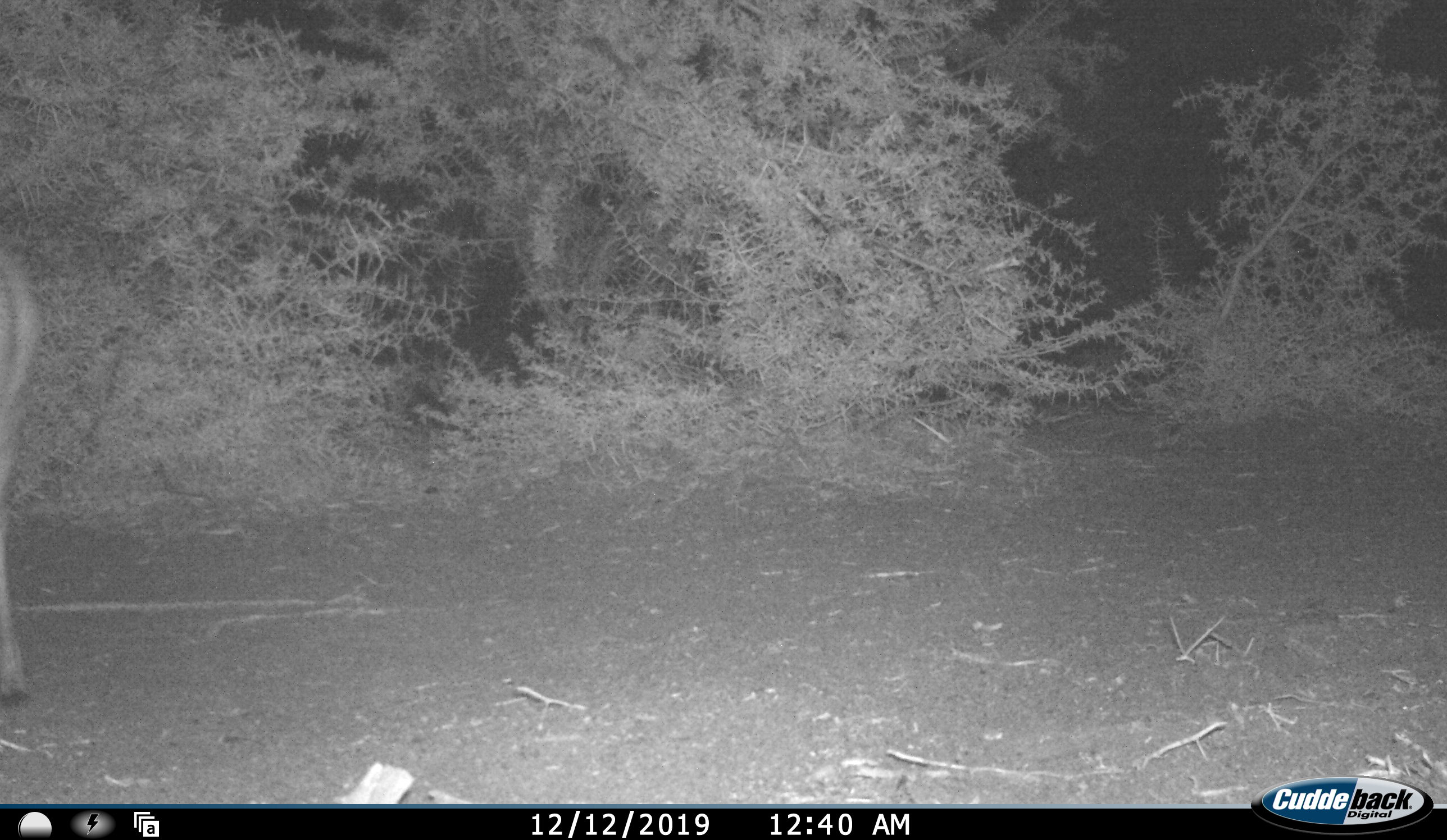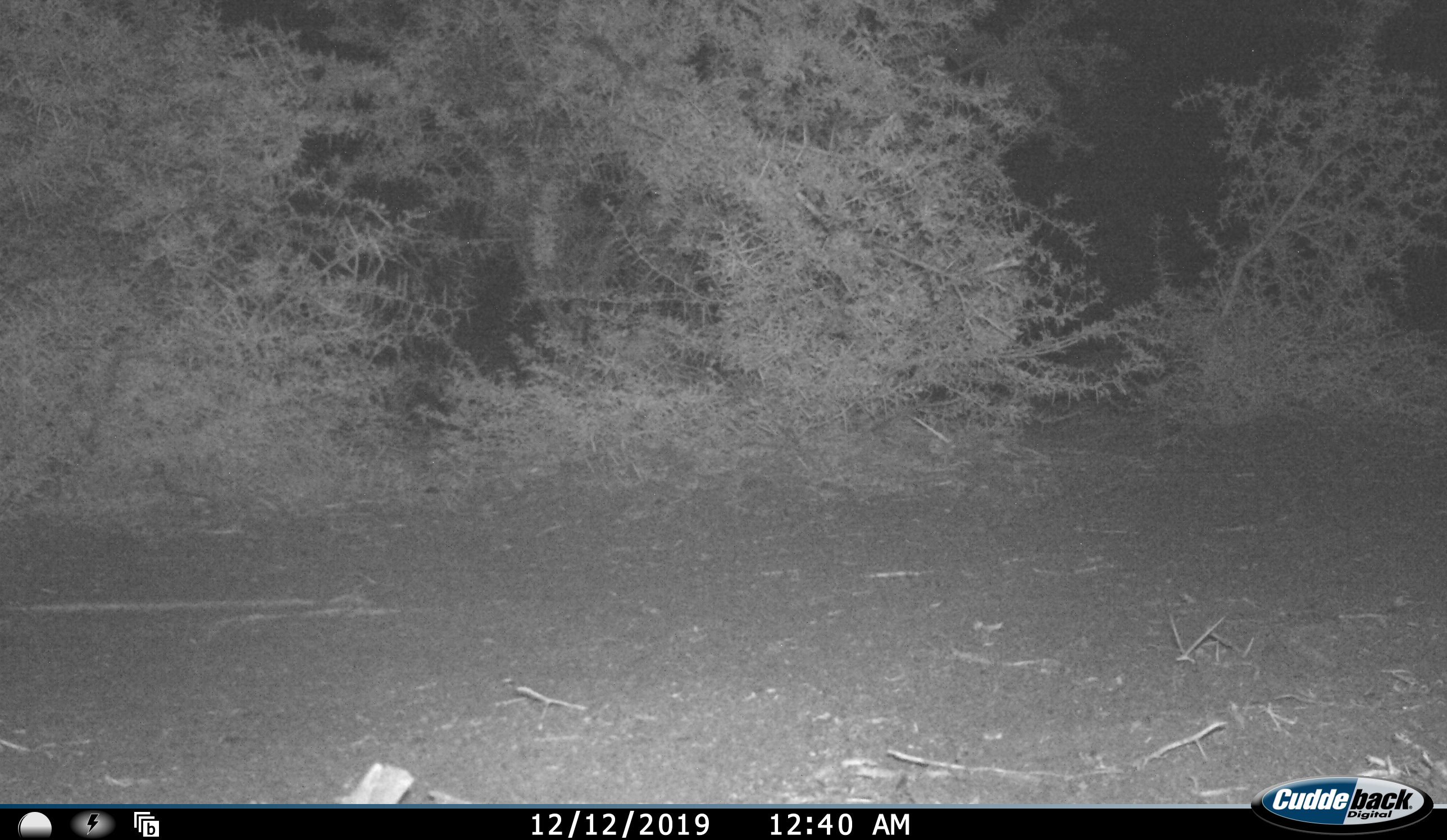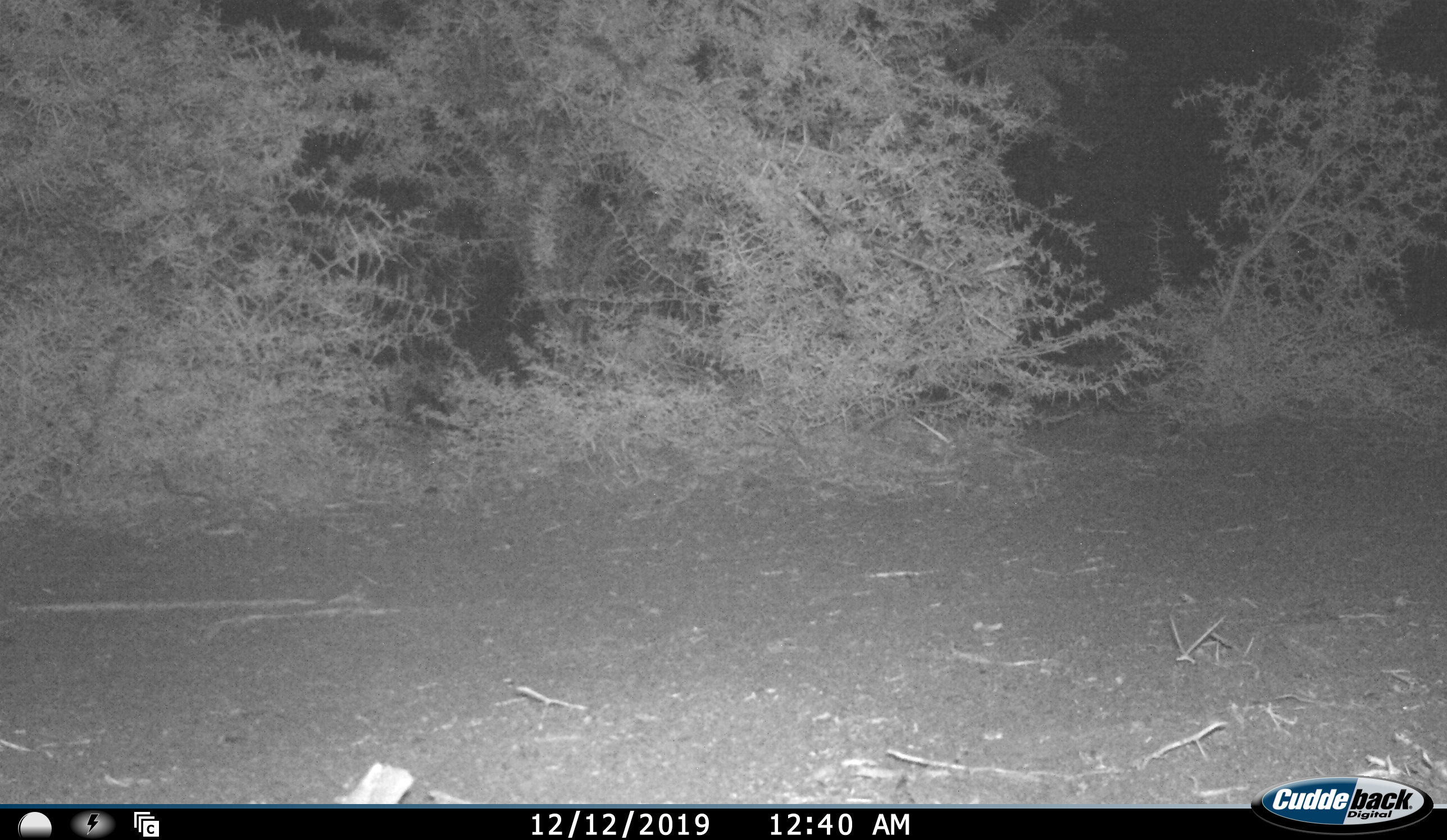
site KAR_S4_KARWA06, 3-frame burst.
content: unidentified animal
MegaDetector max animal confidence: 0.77